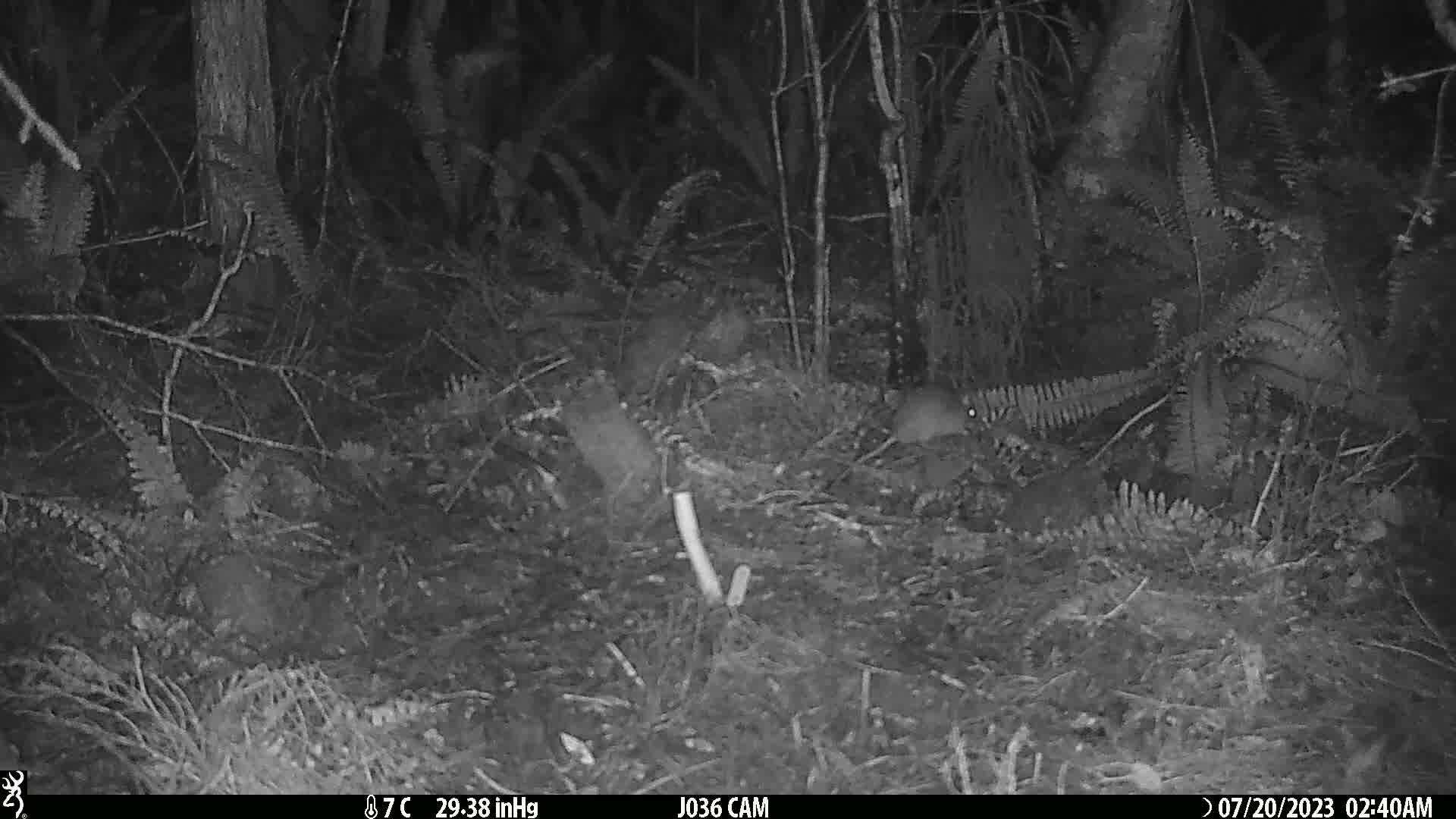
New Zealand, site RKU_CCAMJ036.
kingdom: Animalia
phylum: Chordata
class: Mammalia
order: Rodentia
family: Muridae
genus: Rattus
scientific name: Rattus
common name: rat